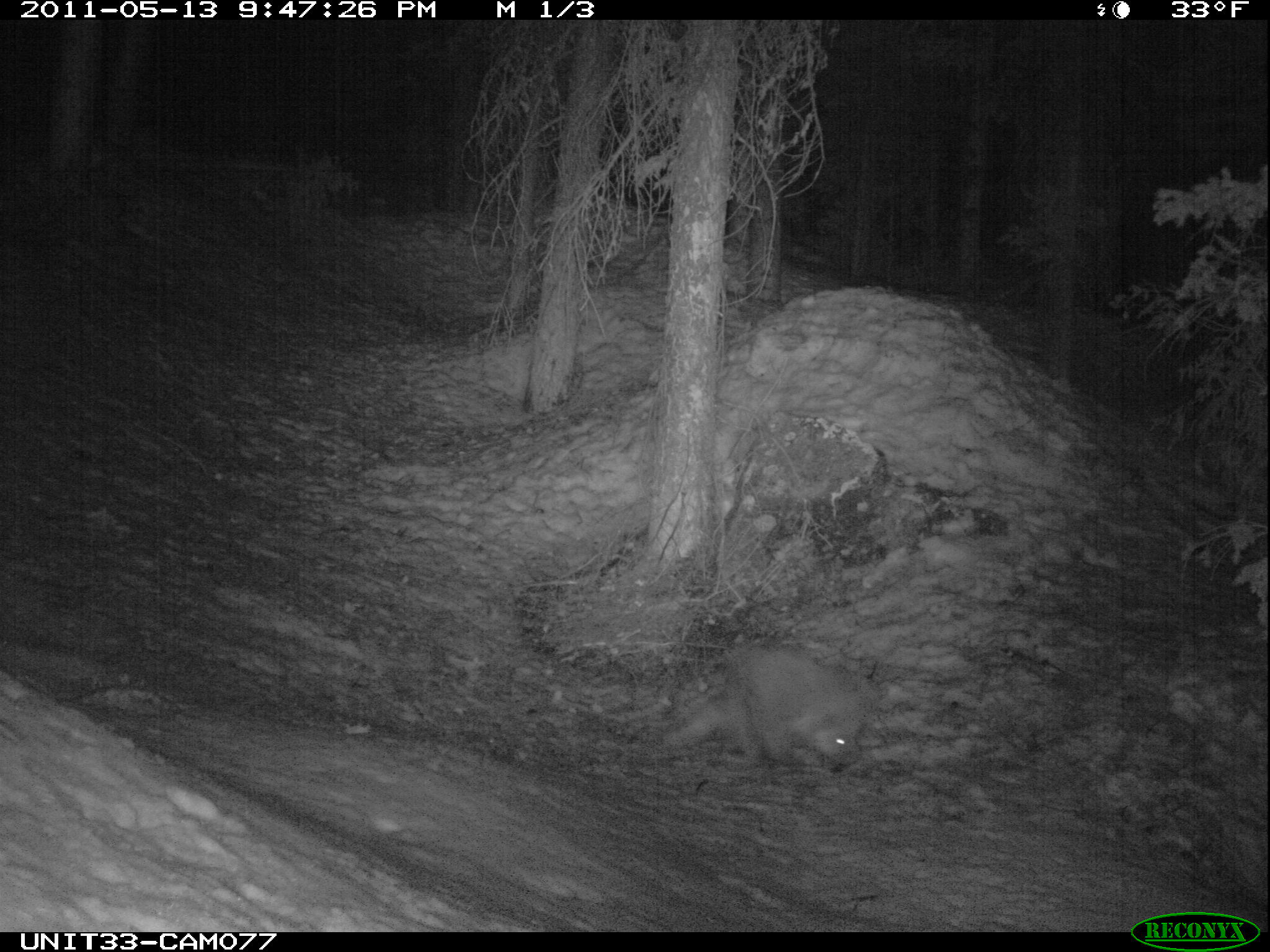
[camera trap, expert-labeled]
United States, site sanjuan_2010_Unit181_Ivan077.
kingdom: Animalia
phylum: Chordata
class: Mammalia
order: Rodentia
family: Erethizontidae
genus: Erethizon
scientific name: Erethizon dorsatum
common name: north american porcupine